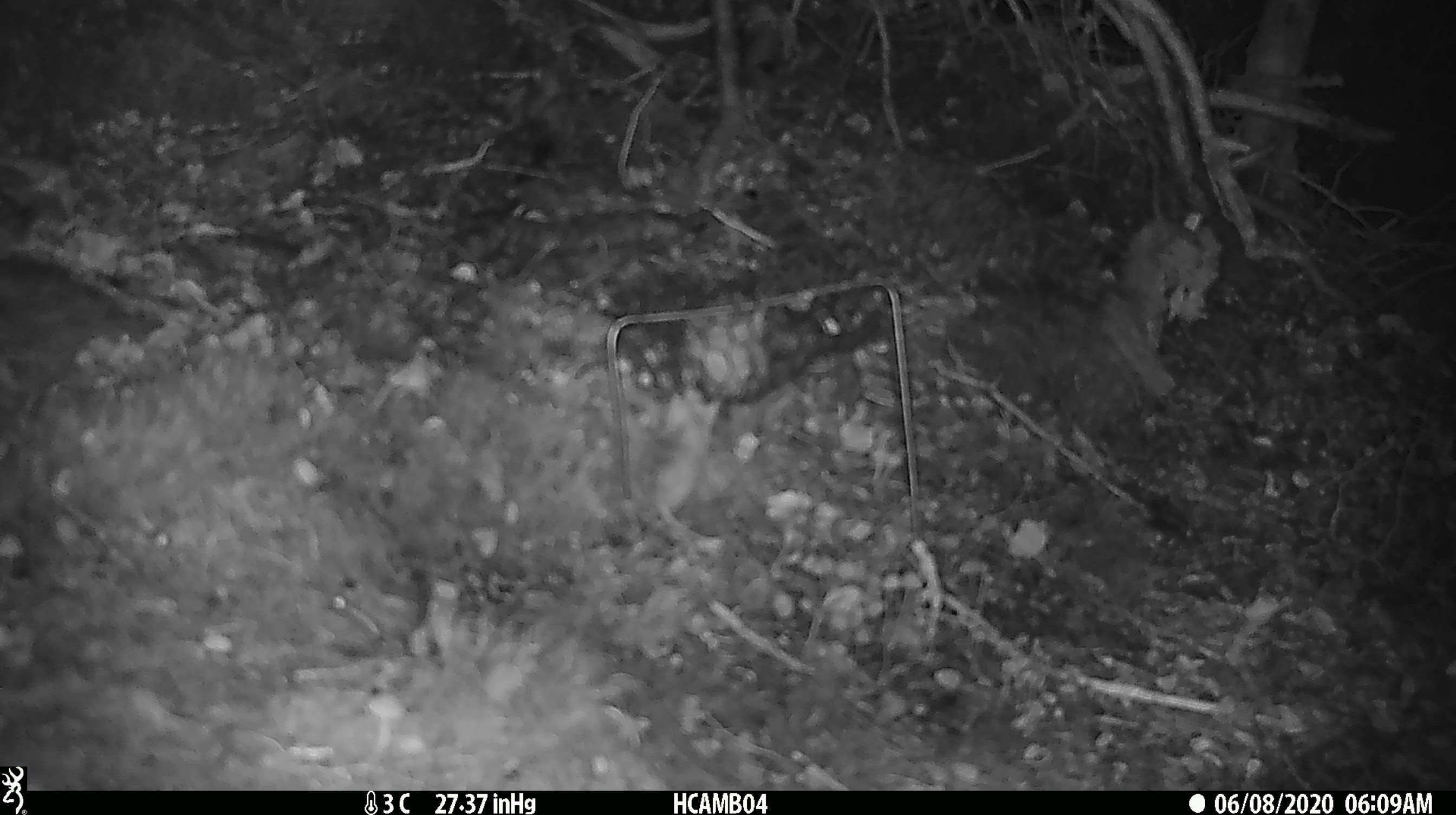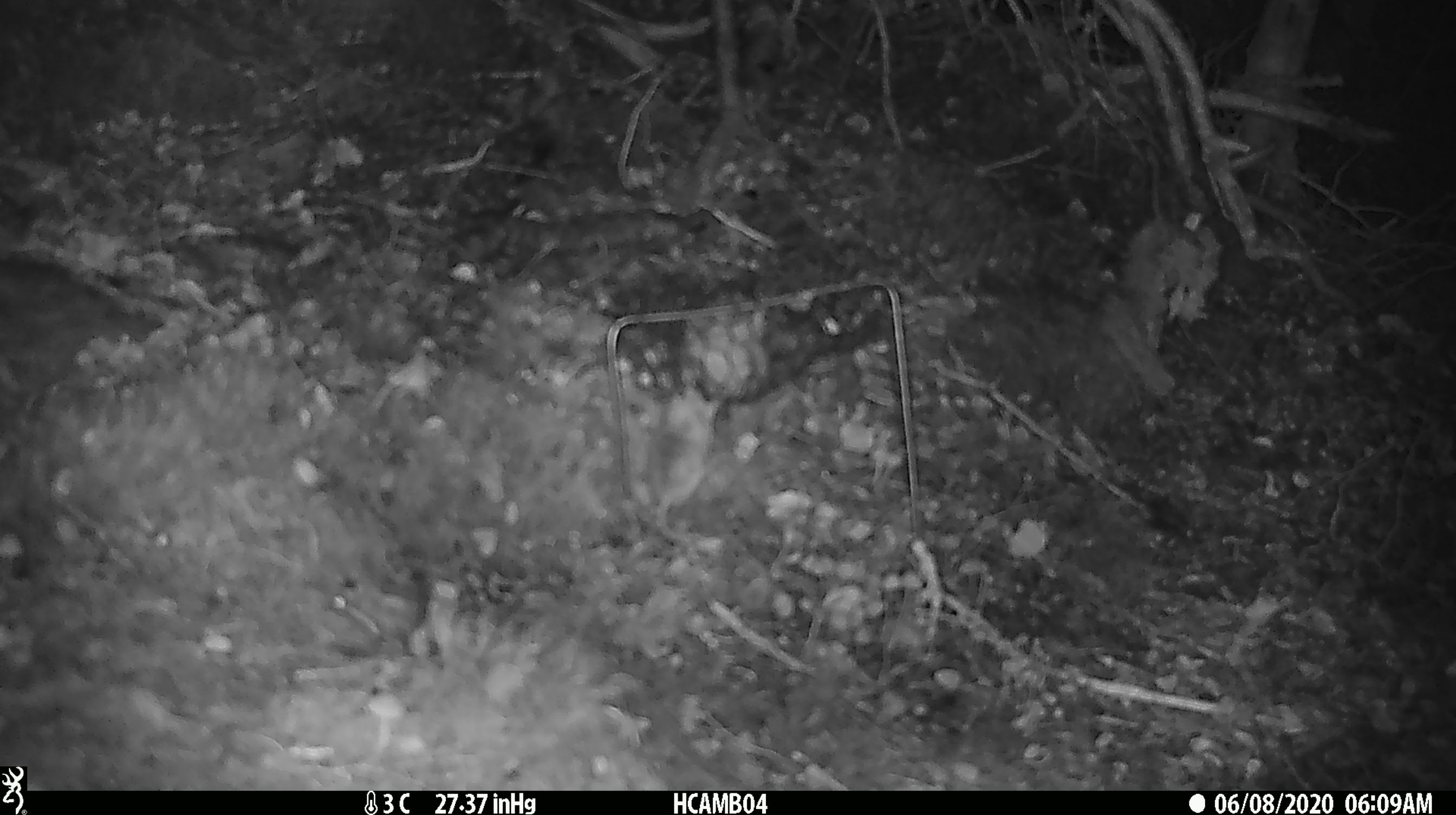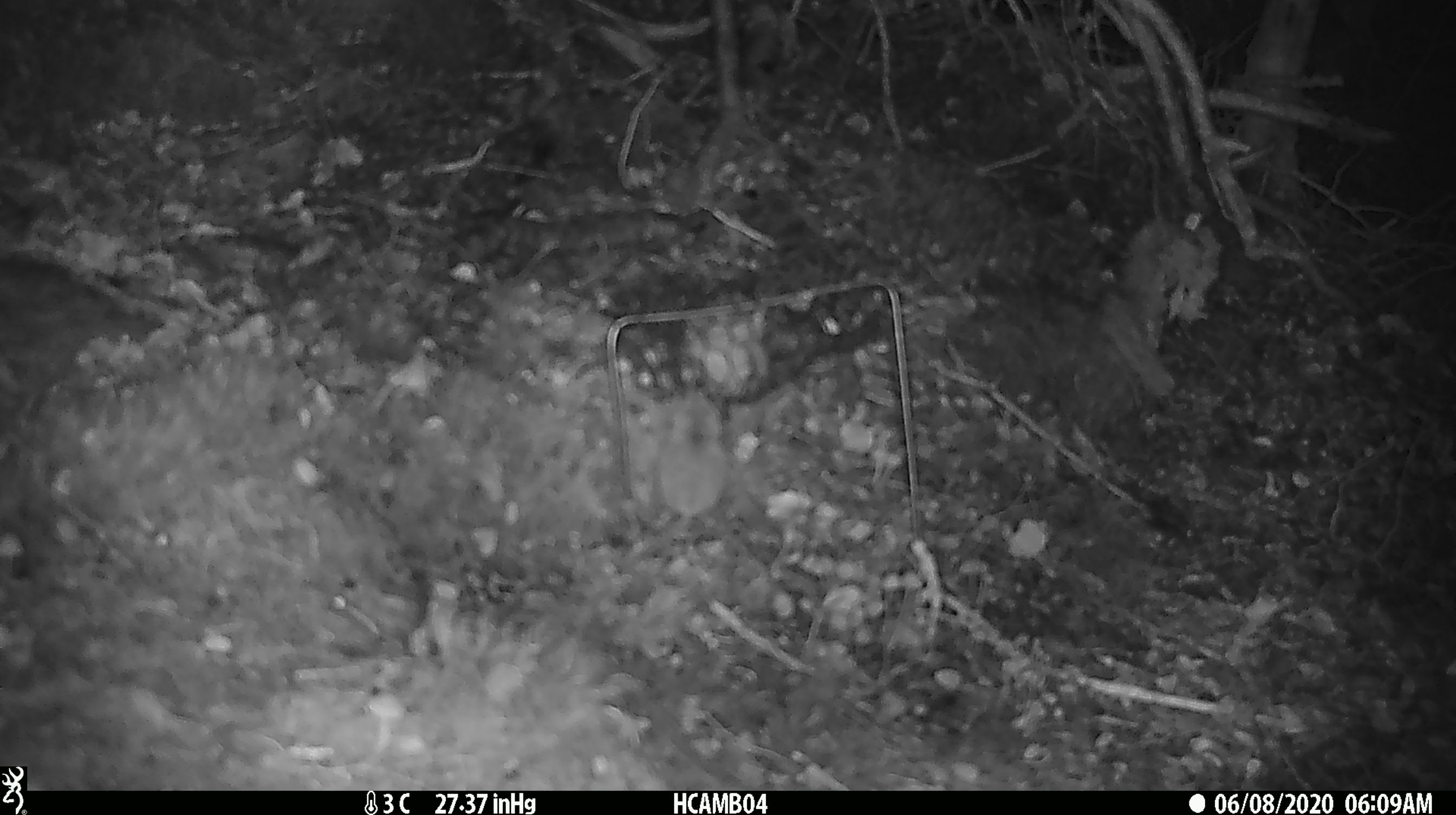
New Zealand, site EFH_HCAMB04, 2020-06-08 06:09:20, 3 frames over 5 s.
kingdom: Animalia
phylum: Chordata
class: Mammalia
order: Rodentia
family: Muridae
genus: Mus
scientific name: Mus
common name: mouse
Mouse (Mus).